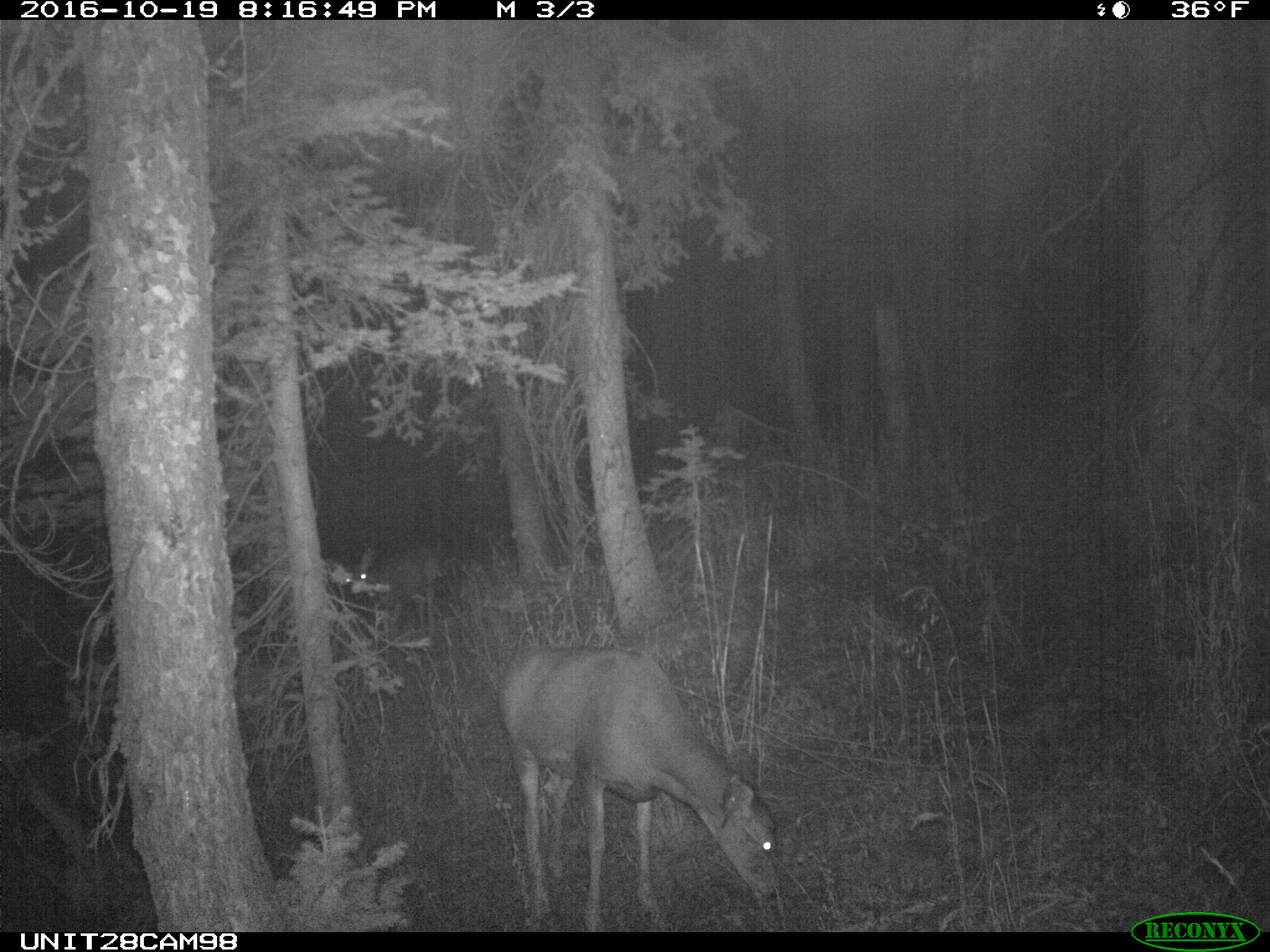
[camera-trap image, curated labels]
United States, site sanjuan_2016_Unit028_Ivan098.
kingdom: Animalia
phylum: Chordata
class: Mammalia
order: Artiodactyla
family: Cervidae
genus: Odocoileus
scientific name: Odocoileus hemionus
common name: mule deer